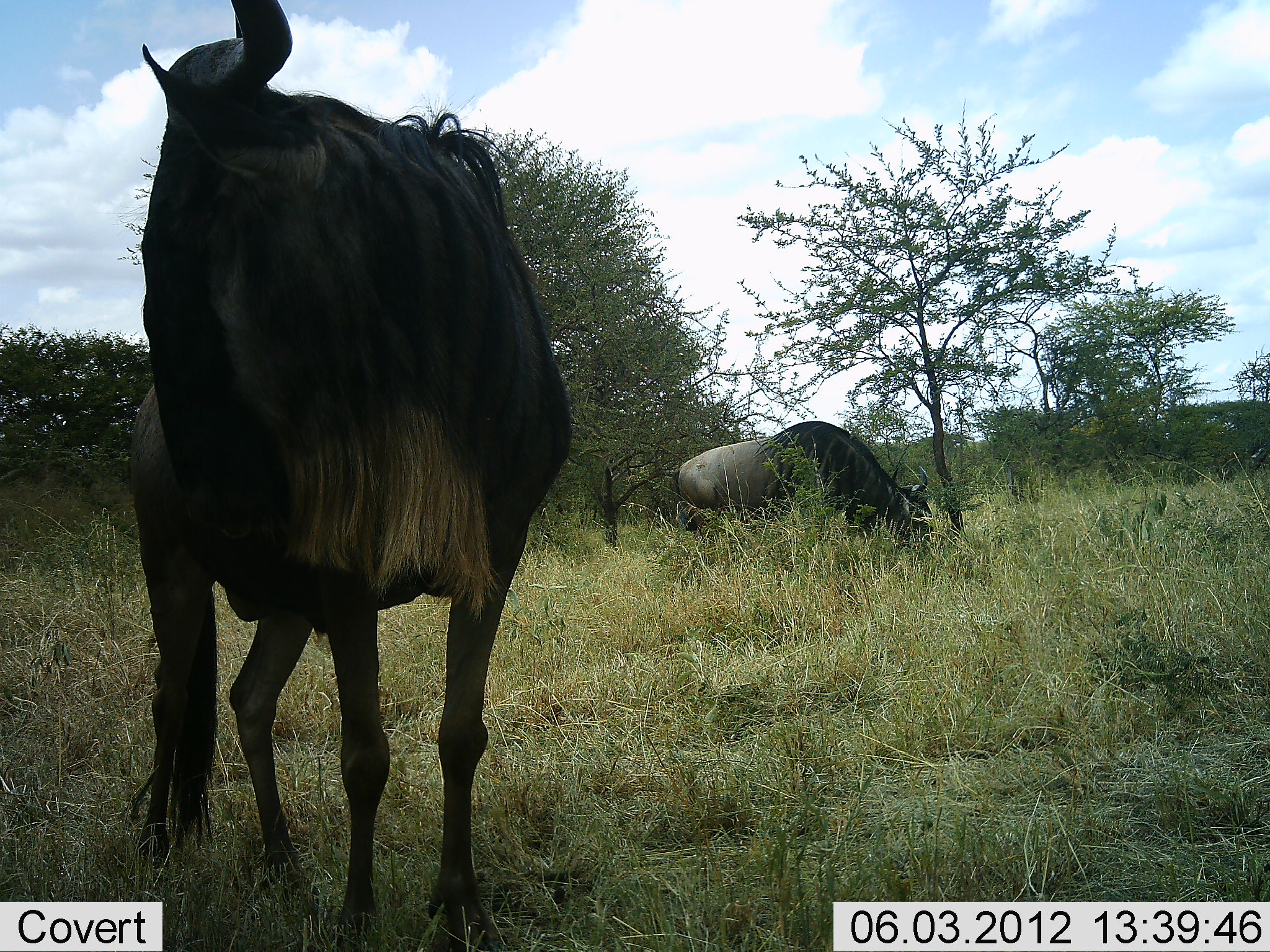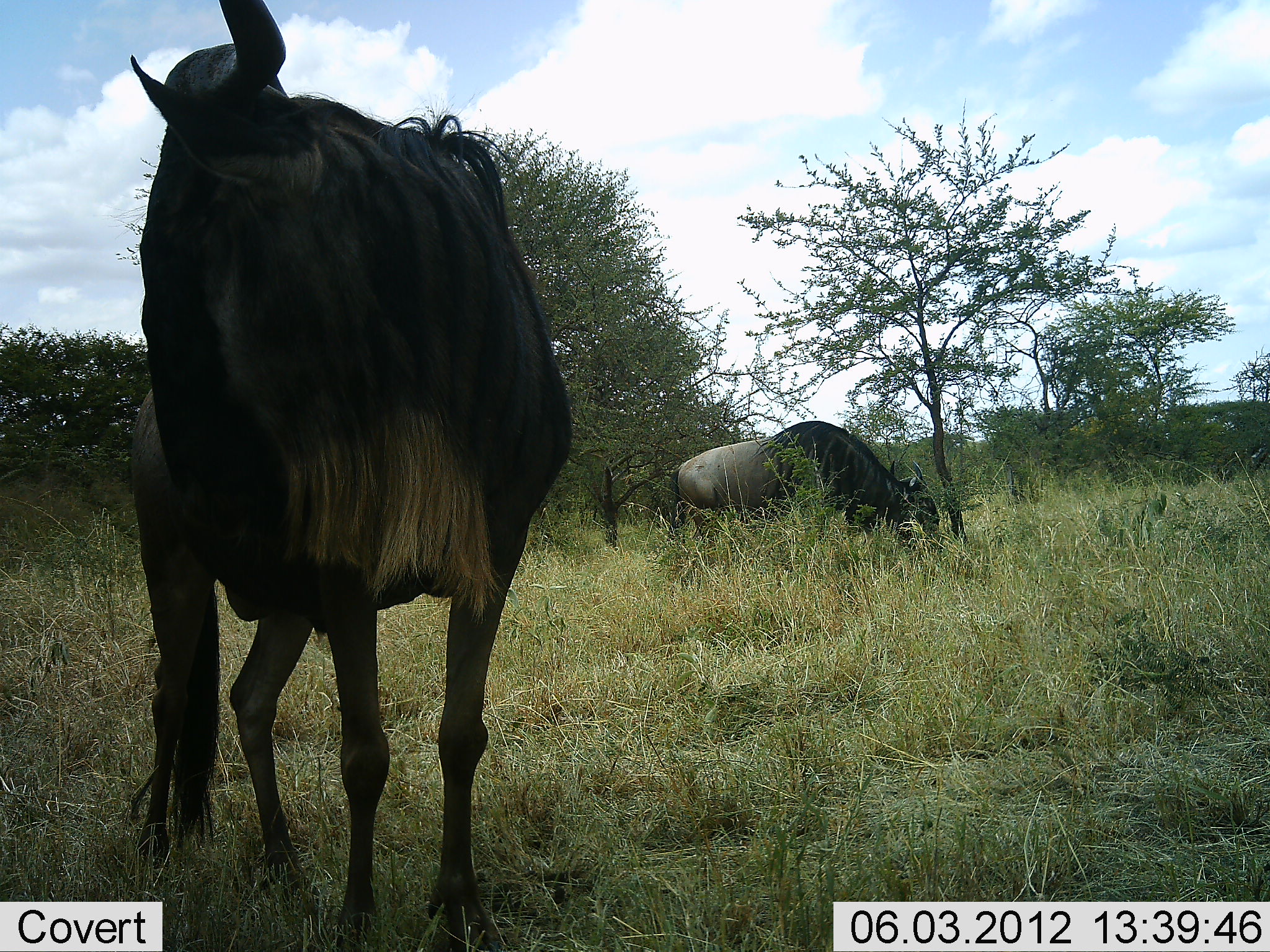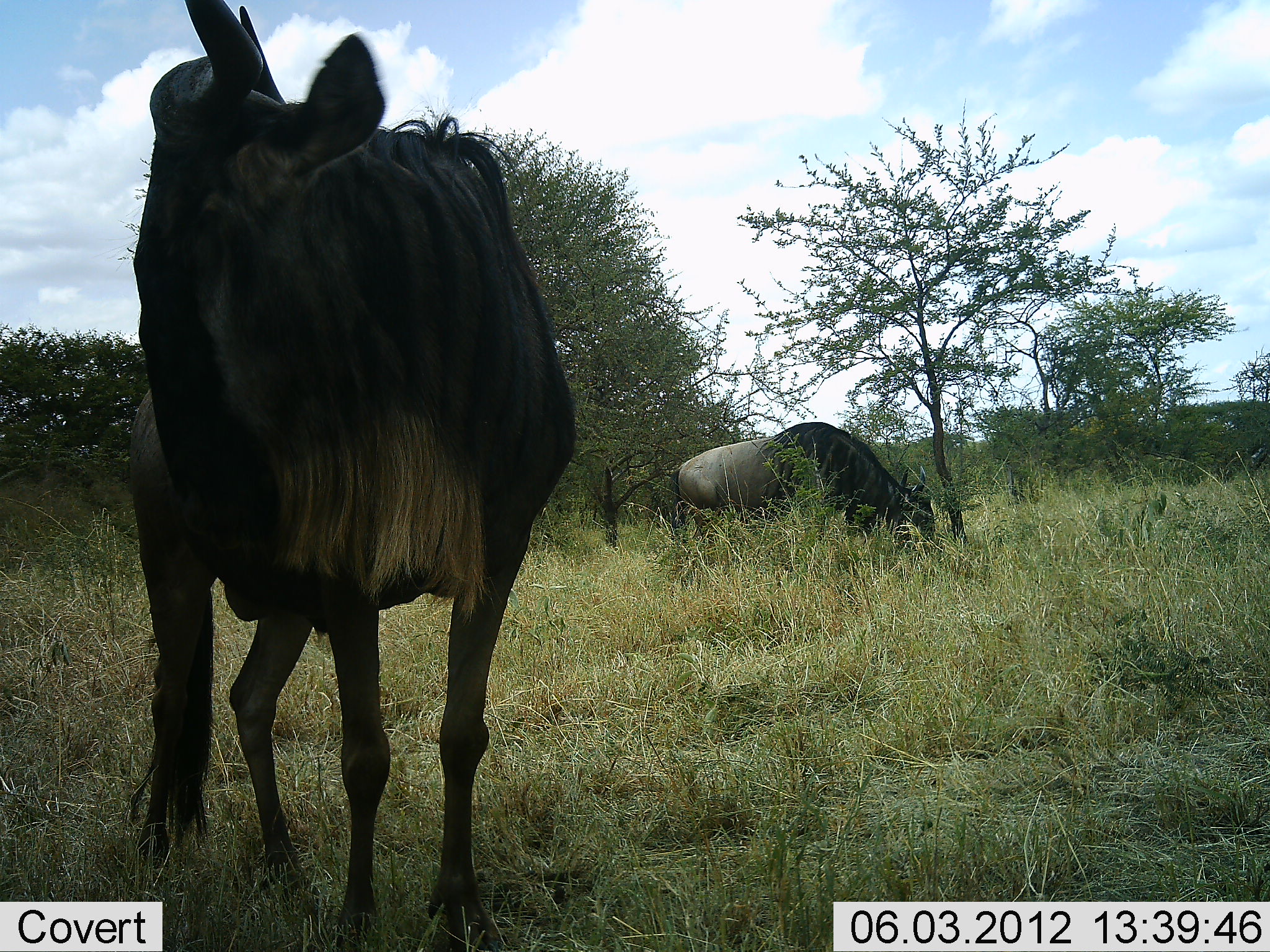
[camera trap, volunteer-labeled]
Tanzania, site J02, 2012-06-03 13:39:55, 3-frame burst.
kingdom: Animalia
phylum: Chordata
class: Mammalia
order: Artiodactyla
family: Bovidae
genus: Connochaetes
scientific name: Connochaetes taurinus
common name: blue wildebeest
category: wildebeest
Wildebeest (blue wildebeest) (Connochaetes taurinus), count 2. Behavior (volunteer vote fractions): standing 80%, resting 10%, moving 10%, interacting 0%. Young present (vote fraction): 0%. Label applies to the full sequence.